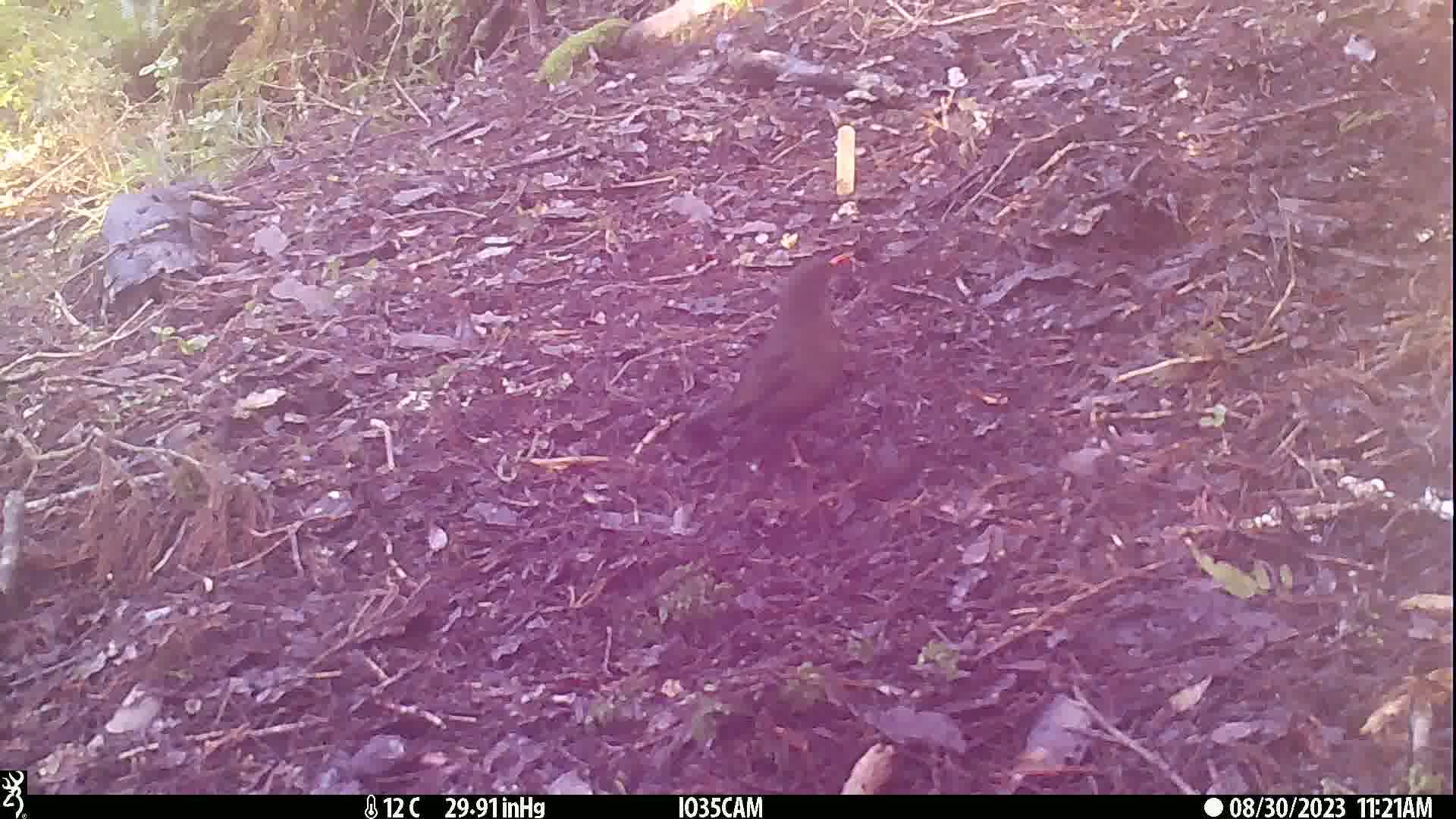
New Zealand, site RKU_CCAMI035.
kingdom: Animalia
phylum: Chordata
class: Aves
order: Passeriformes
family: Turdidae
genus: Turdus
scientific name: Turdus merula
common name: eurasian blackbird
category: blackbird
Blackbird (eurasian blackbird) (Turdus merula).